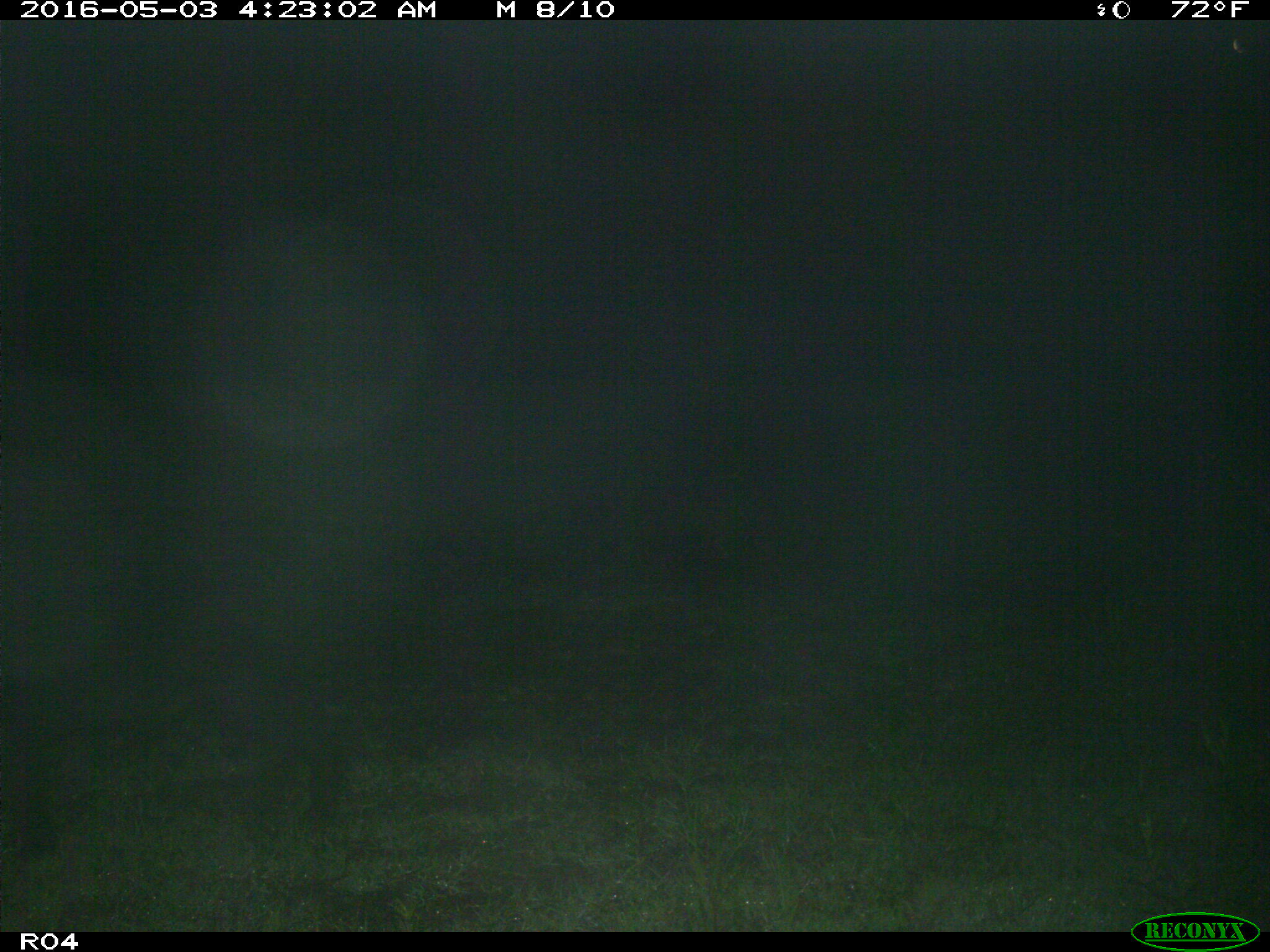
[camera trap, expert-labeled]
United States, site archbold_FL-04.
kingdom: Animalia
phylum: Chordata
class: Mammalia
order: Artiodactyla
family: Suidae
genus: Sus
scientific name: Sus scrofa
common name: wild boar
Sus scrofa (wild boar).